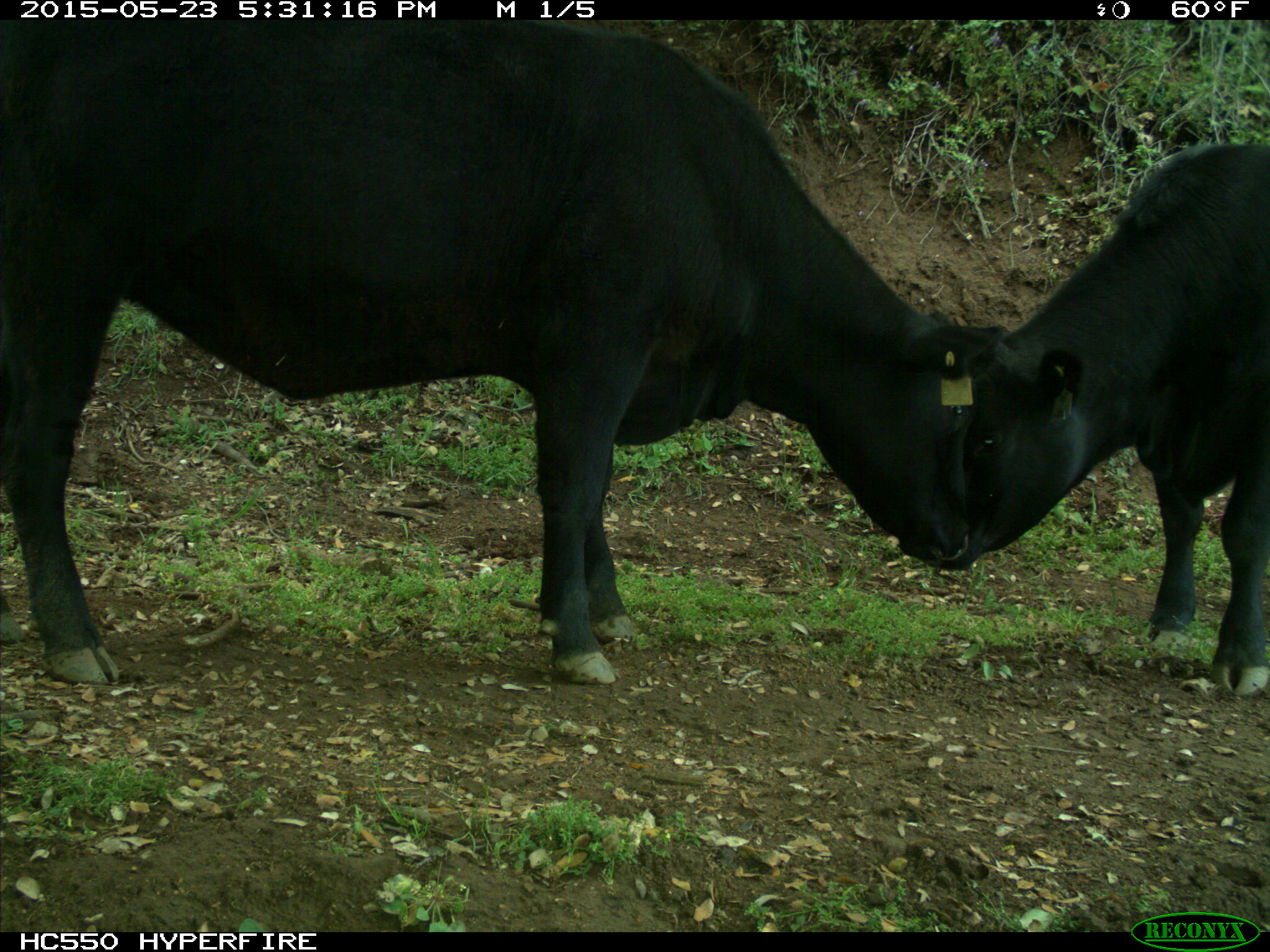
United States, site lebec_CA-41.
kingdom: Animalia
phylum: Chordata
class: Mammalia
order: Artiodactyla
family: Bovidae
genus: Bos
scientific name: Bos taurus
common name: domestic cow